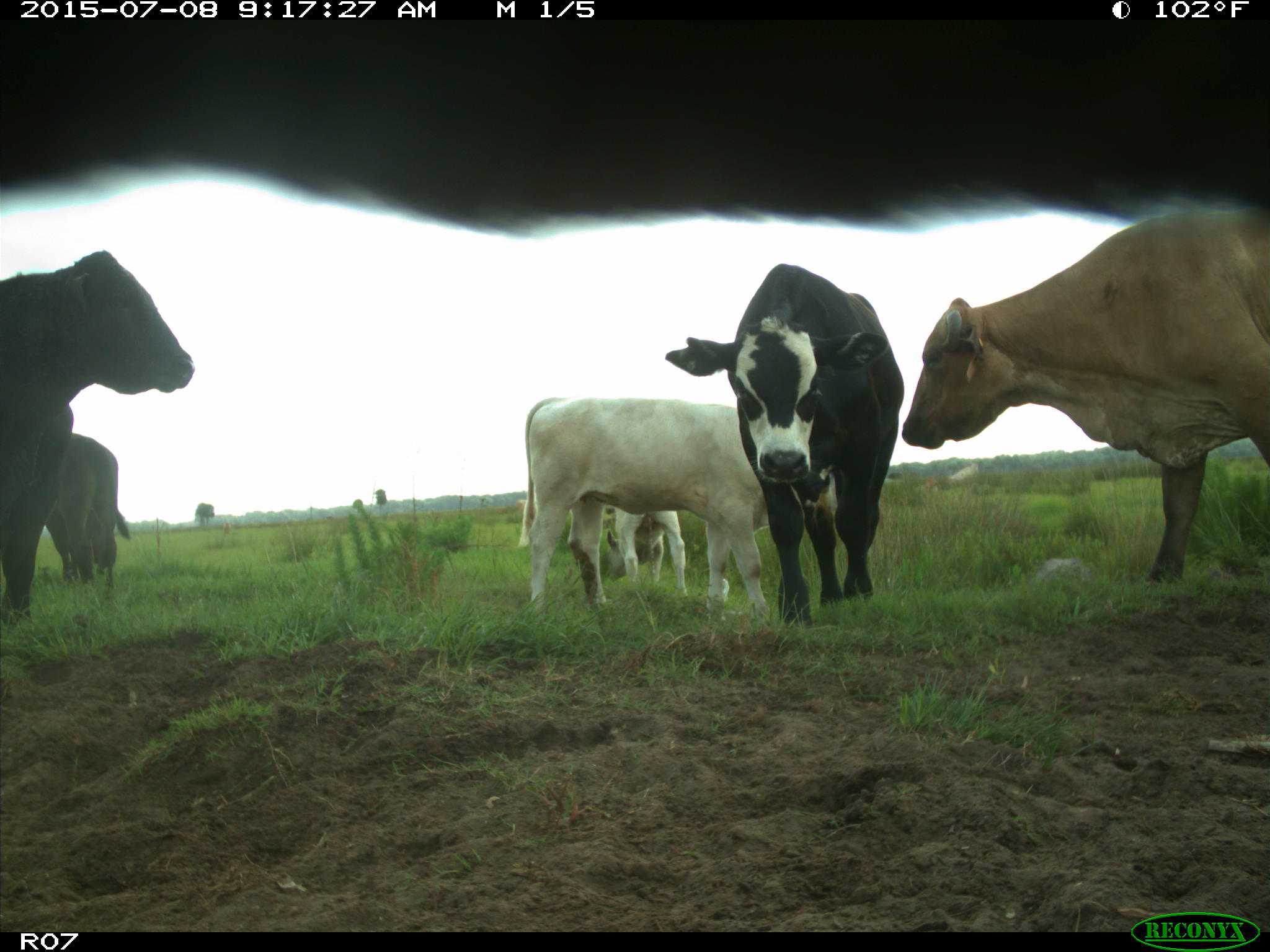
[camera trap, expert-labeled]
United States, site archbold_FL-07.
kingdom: Animalia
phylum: Chordata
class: Mammalia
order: Artiodactyla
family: Bovidae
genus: Bos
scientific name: Bos taurus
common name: domestic cow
Bos taurus (domestic cow).